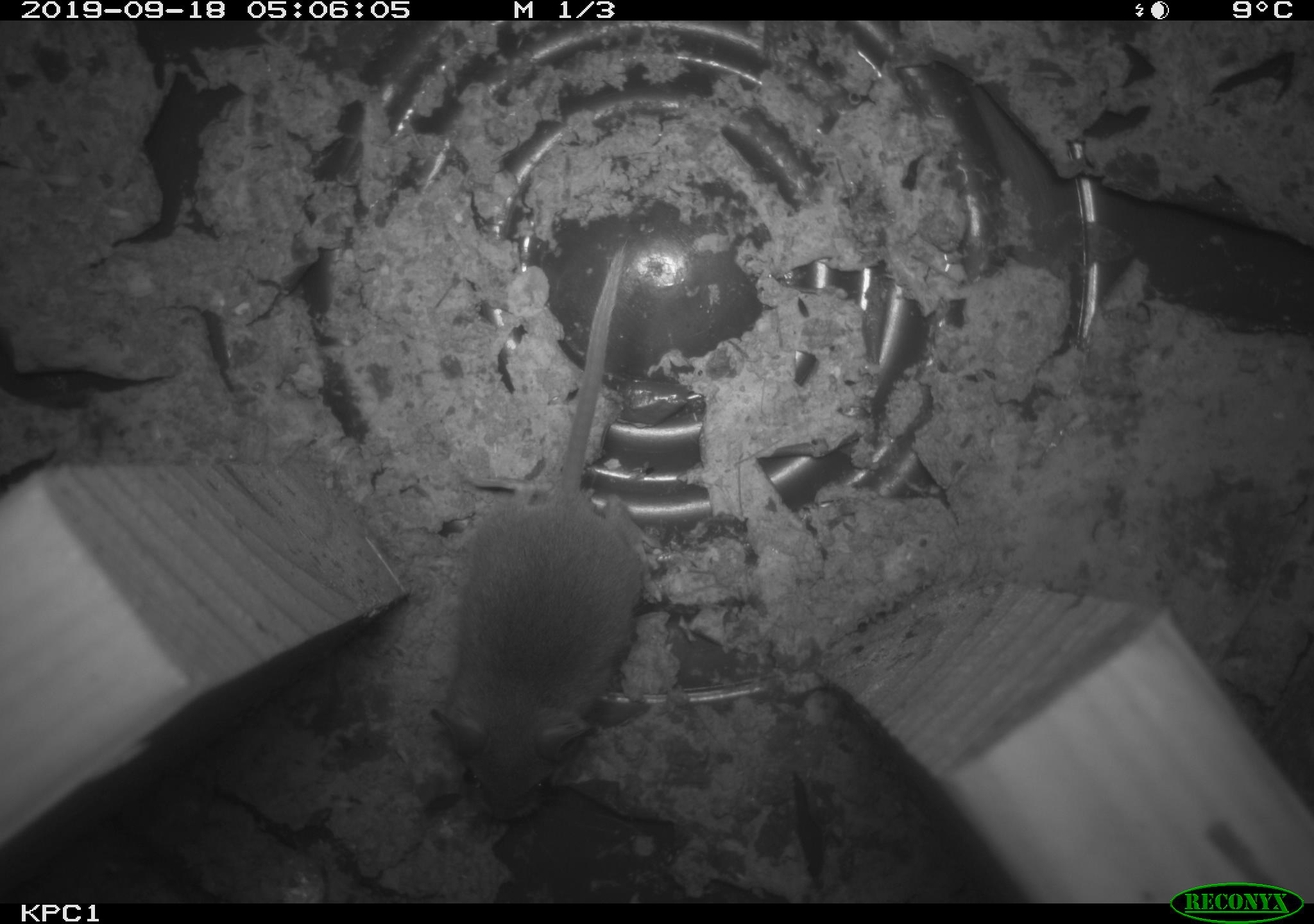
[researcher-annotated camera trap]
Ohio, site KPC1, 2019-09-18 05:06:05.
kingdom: Animalia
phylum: Chordata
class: Mammalia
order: Rodentia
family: Cricetidae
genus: Peromyscus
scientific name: Peromyscus leucopus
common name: white-footed mouse